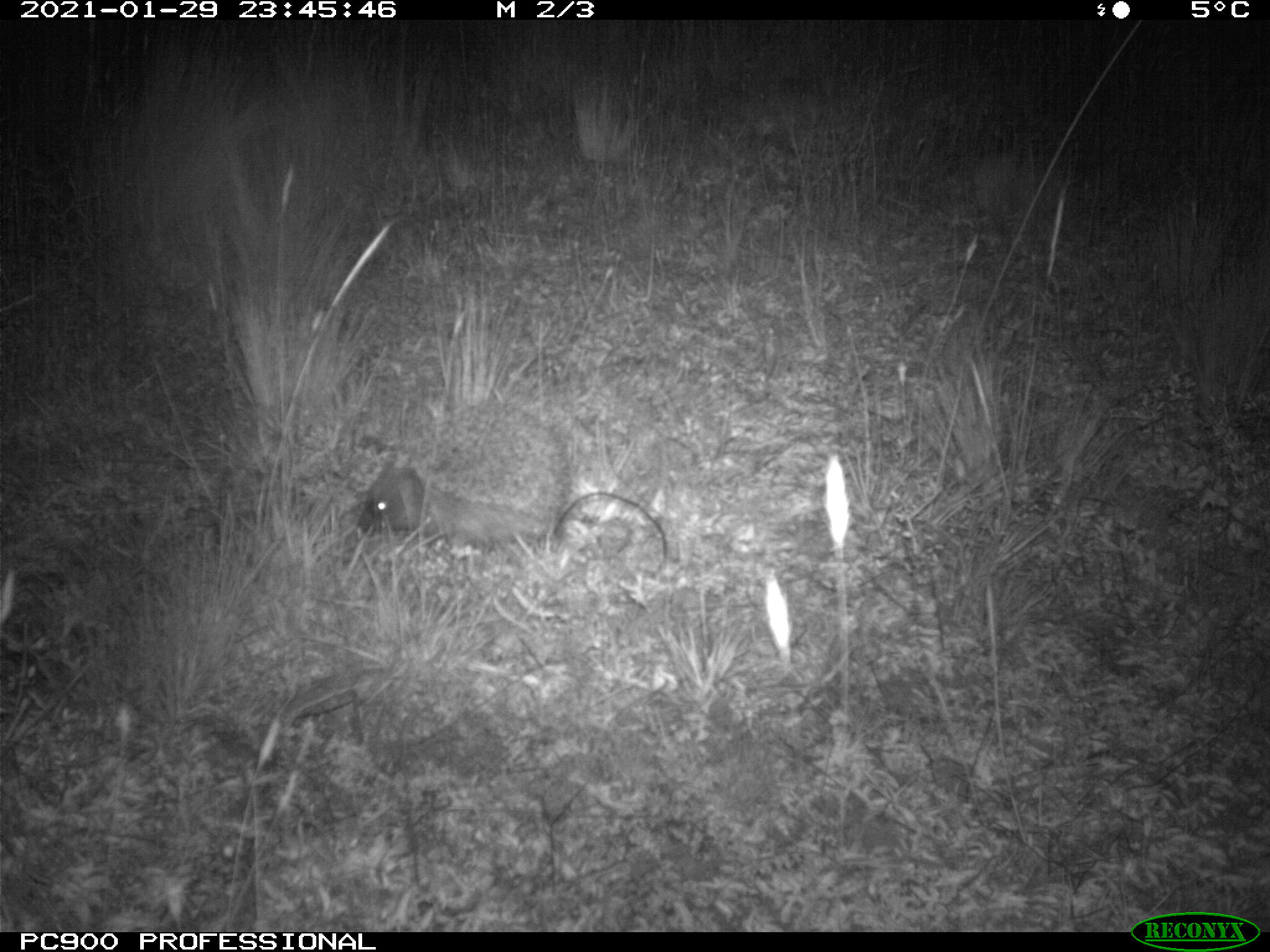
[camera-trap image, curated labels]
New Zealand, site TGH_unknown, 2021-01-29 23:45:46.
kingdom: Animalia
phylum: Chordata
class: Mammalia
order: Eulipotyphla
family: Erinaceidae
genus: Erinaceus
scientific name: Erinaceus europaeus europaeus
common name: european hedgehog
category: hedgehog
Hedgehog (european hedgehog) (Erinaceus europaeus europaeus).